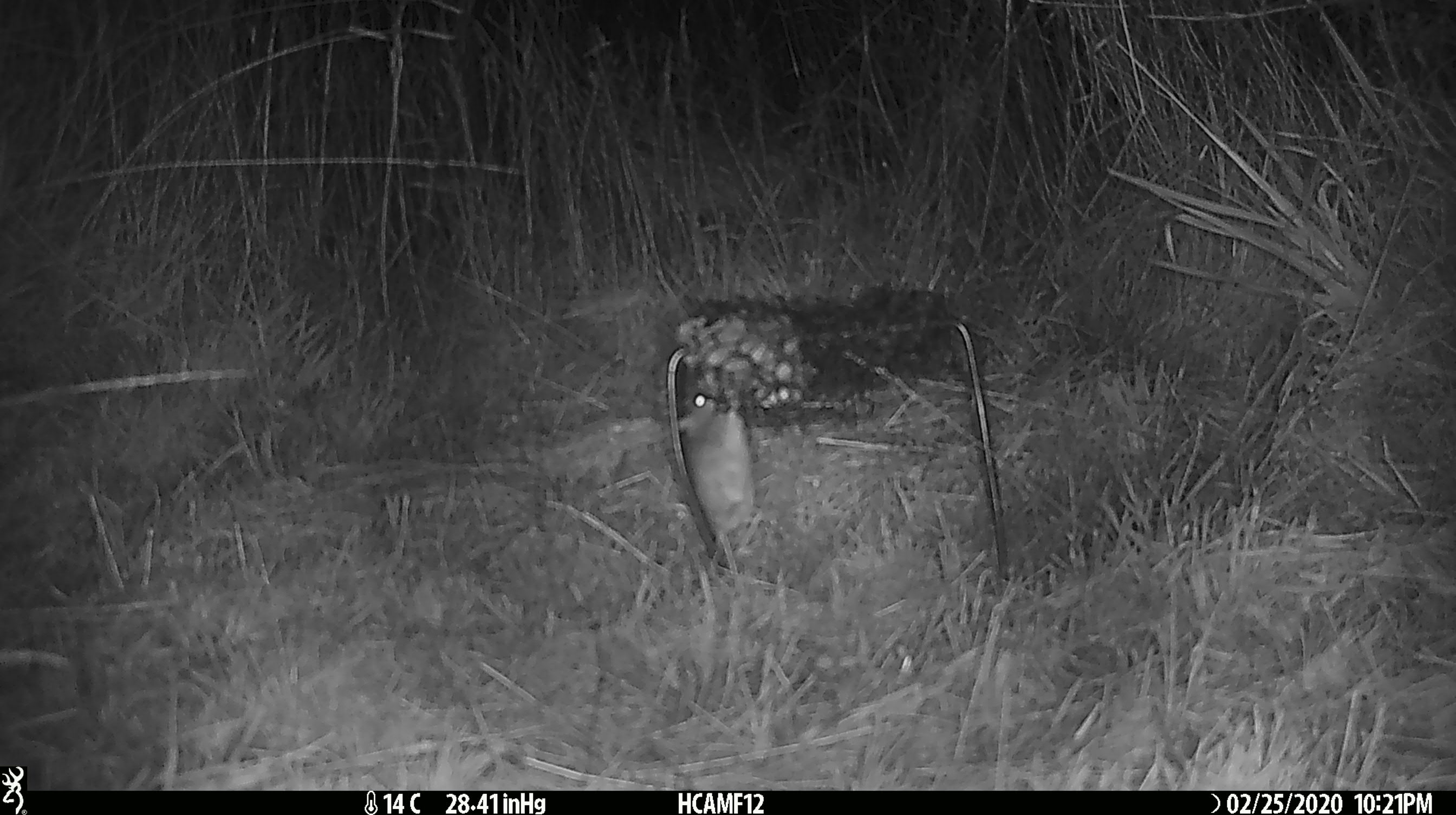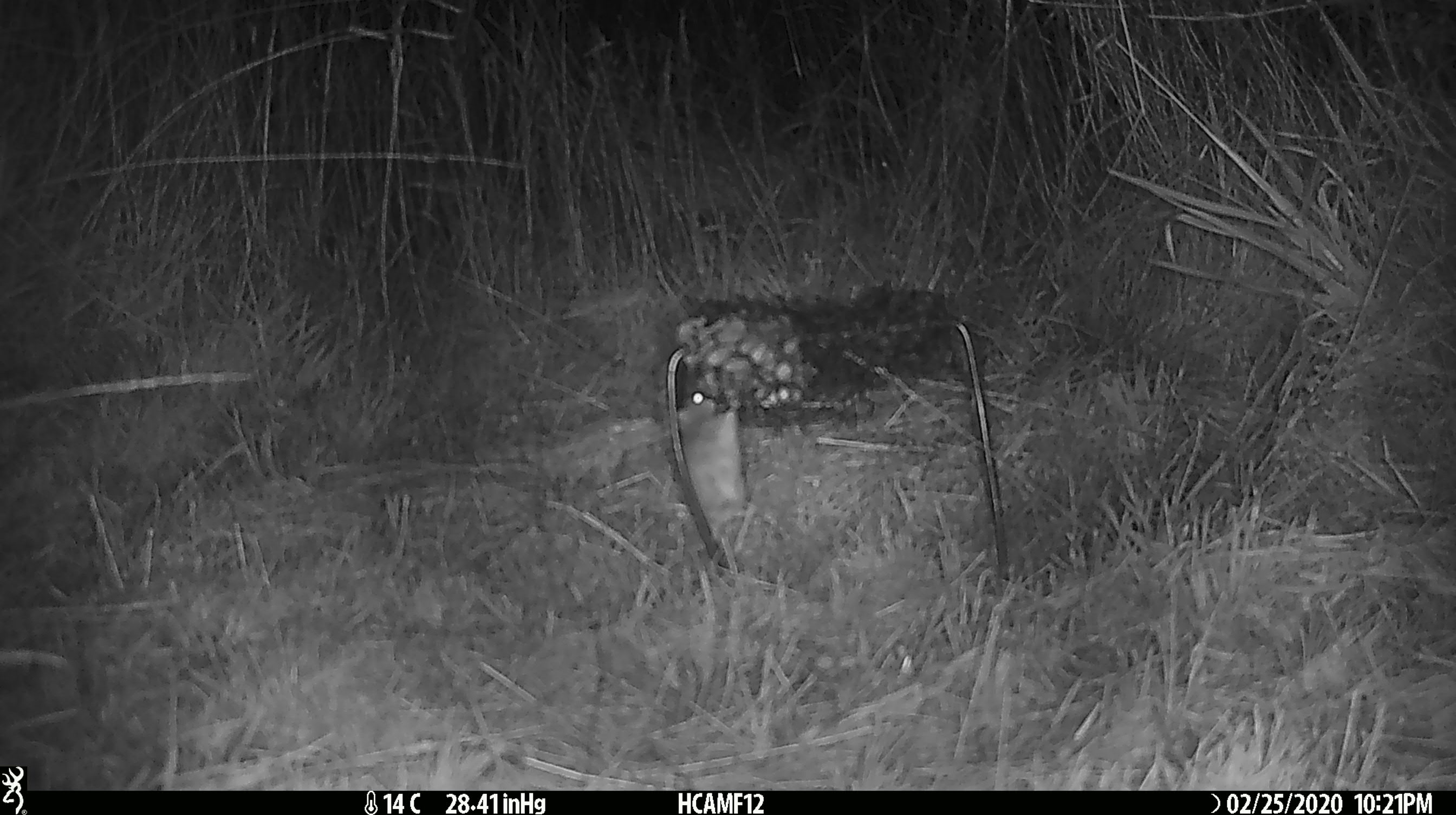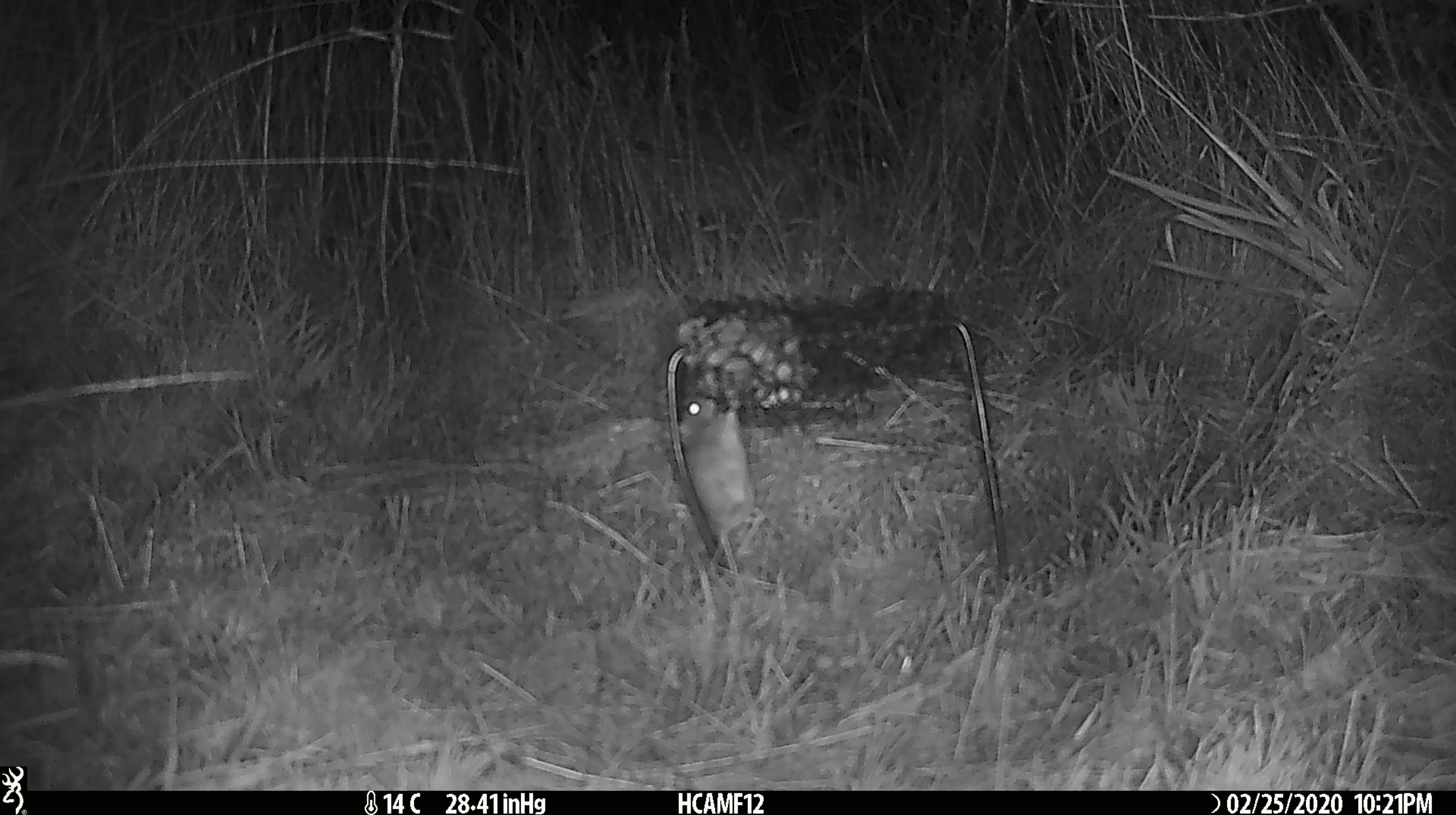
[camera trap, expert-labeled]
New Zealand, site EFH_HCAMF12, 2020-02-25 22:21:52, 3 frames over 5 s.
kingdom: Animalia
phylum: Chordata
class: Mammalia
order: Rodentia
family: Muridae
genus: Mus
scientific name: Mus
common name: mouse